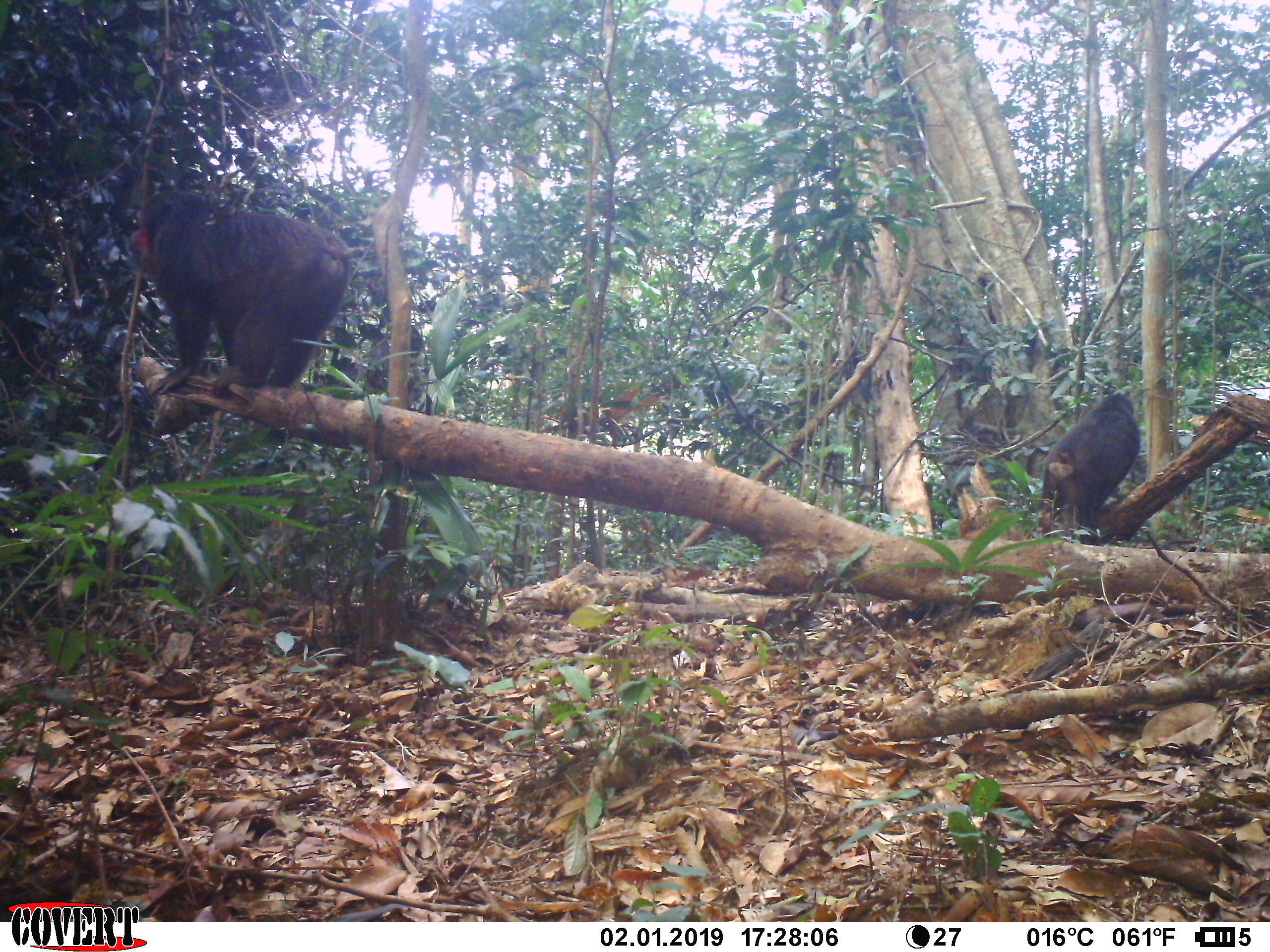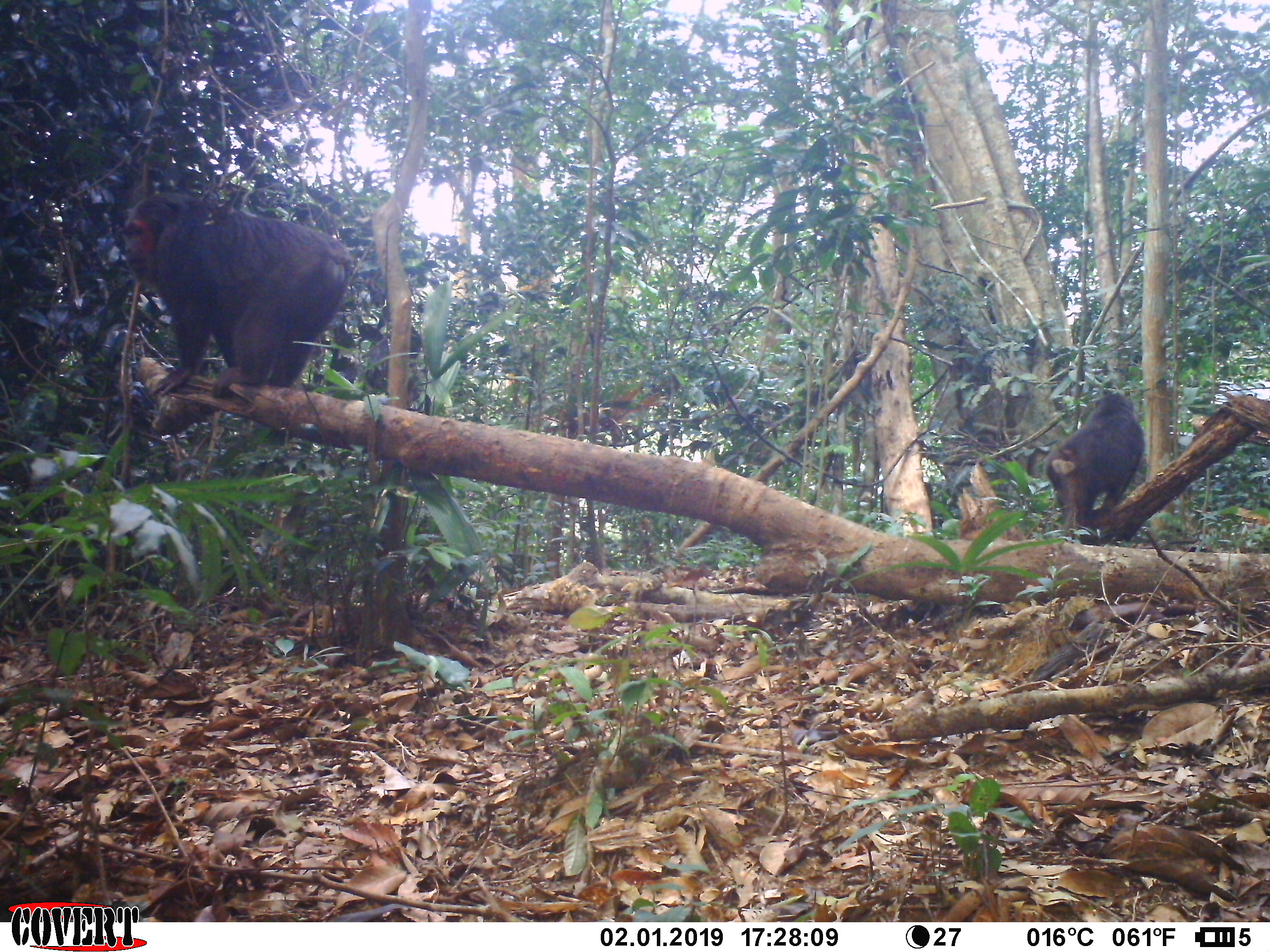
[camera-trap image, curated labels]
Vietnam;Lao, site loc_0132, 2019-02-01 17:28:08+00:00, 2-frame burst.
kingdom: Animalia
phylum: Chordata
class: Mammalia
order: Primates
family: Cercopithecidae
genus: Macaca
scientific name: Macaca arctoides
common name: stump-tailed macaque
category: stump tailed macaque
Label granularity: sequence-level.